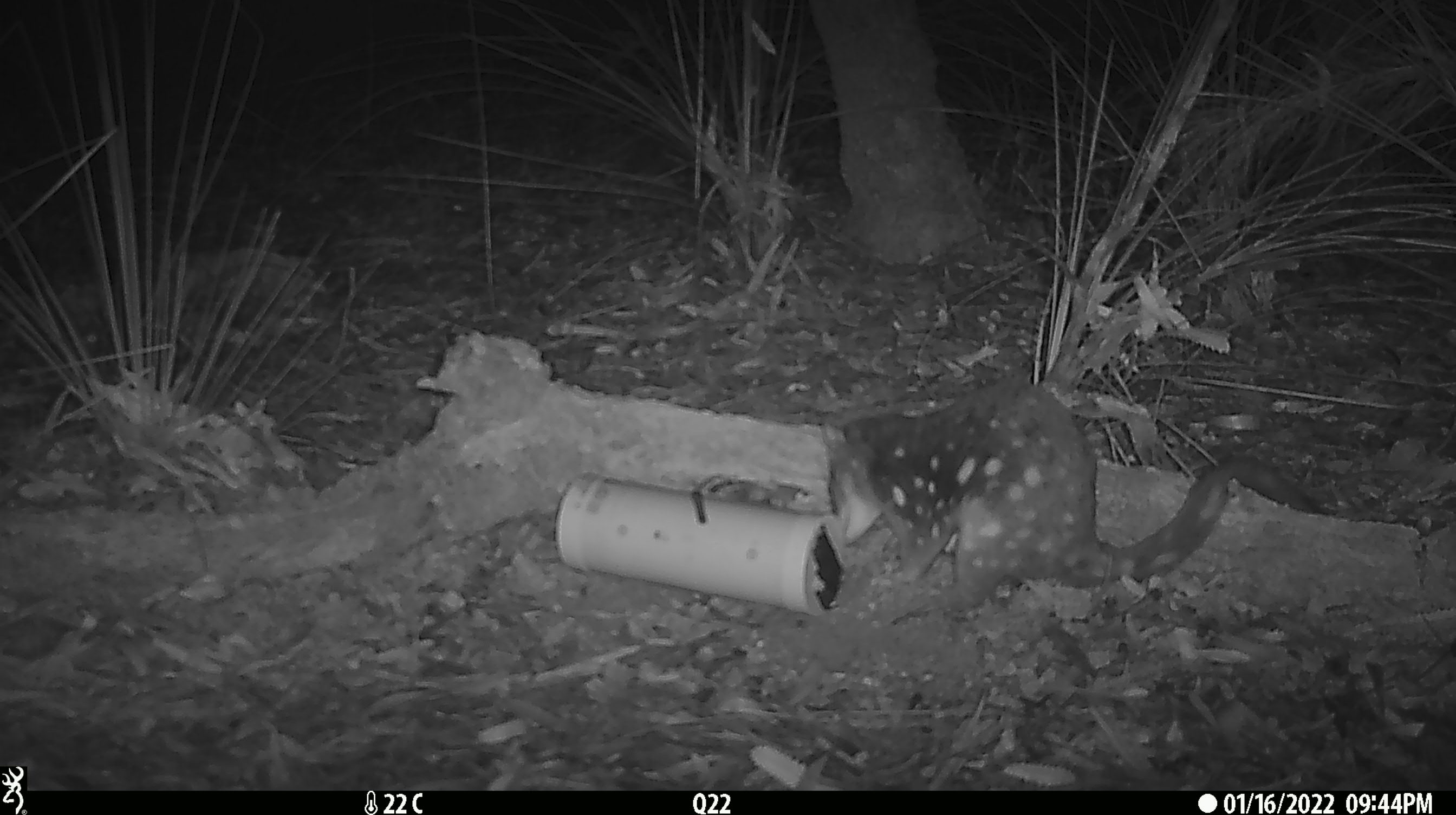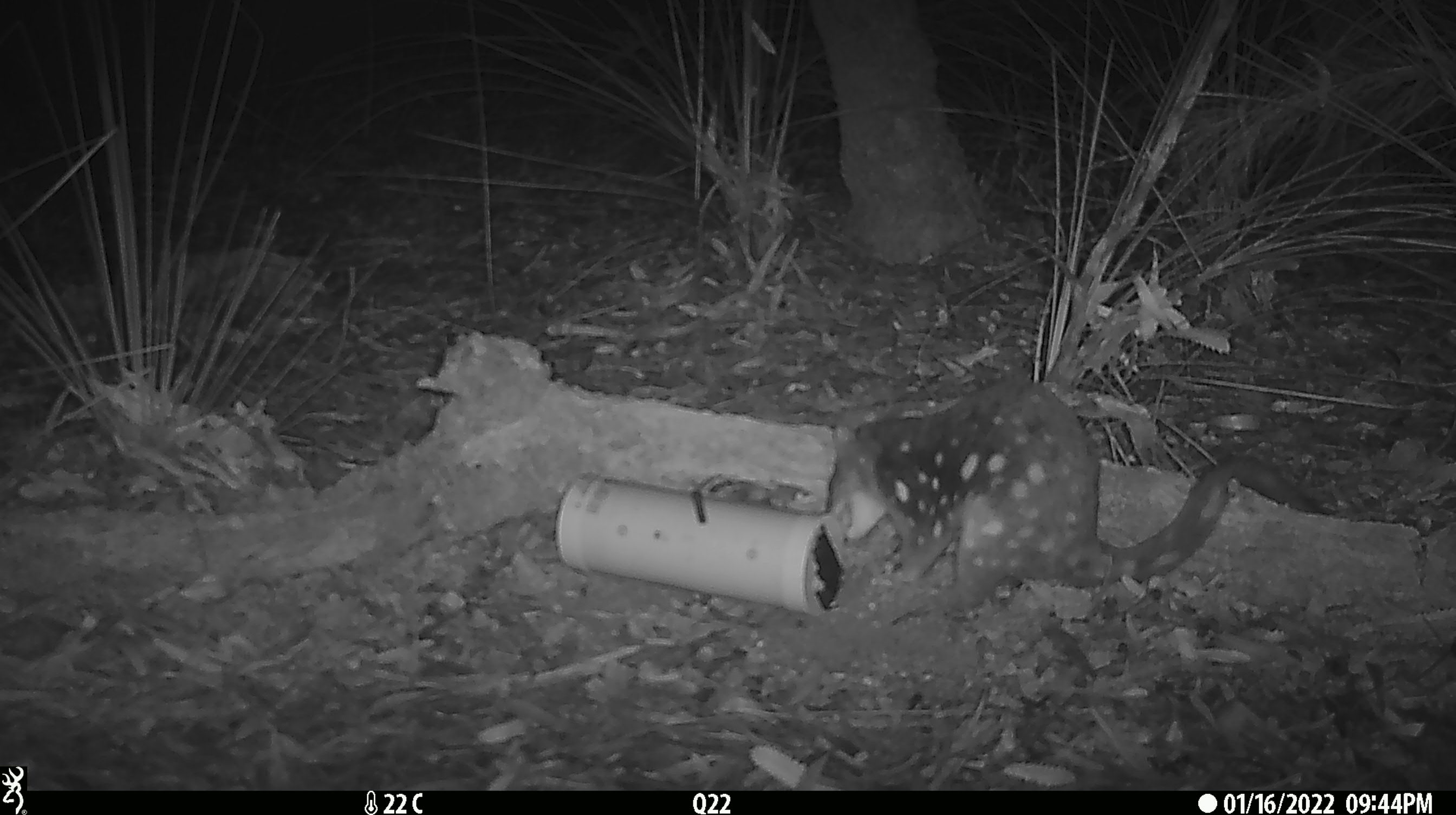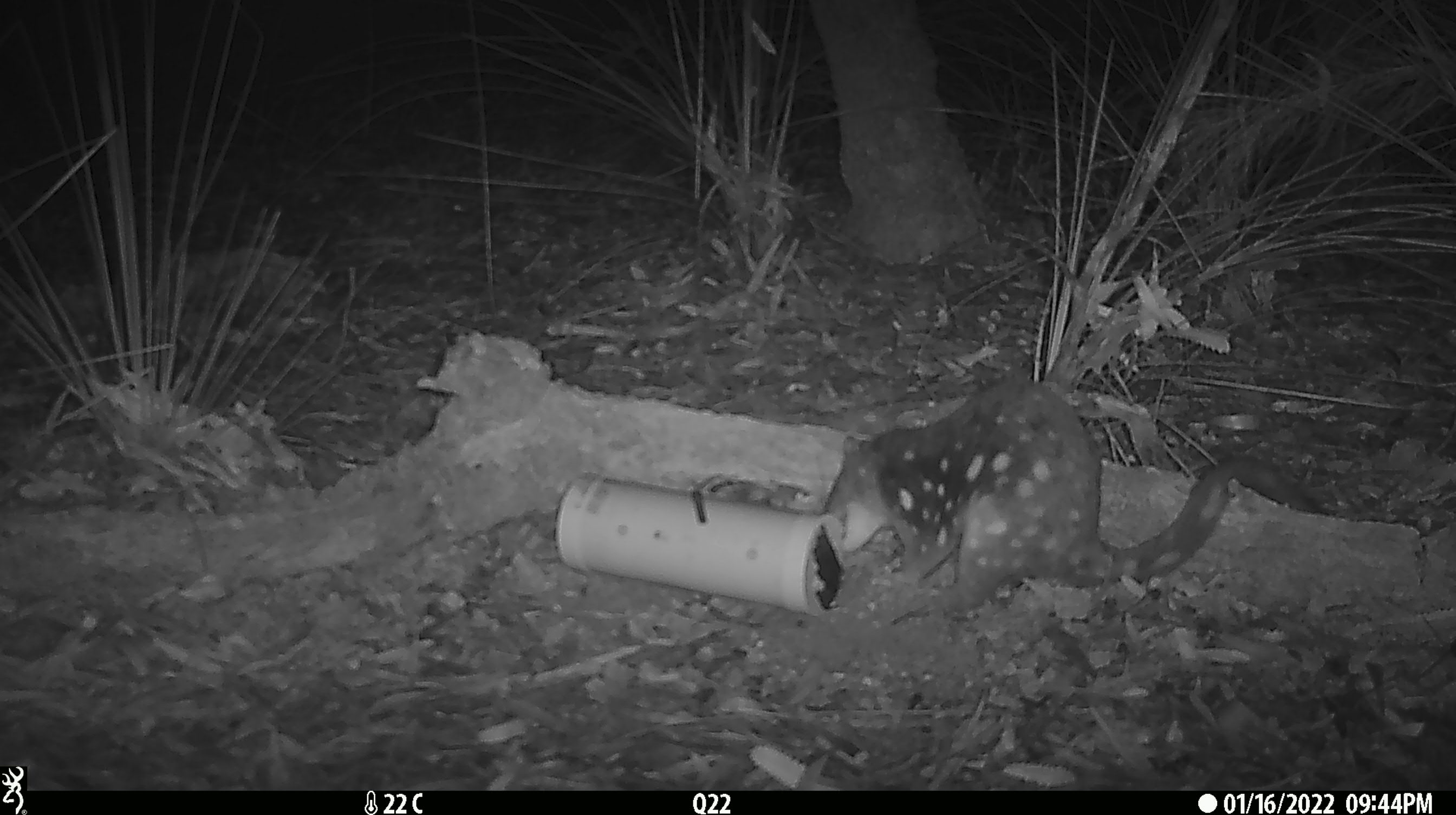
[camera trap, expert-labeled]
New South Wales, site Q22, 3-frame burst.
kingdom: Animalia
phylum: Chordata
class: Mammalia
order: Dasyuromorphia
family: Dasyuridae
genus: Dasyurus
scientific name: Dasyurus maculatus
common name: spotted-tailed quoll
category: quoll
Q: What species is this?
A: Quoll (spotted-tailed quoll) (Dasyurus maculatus).